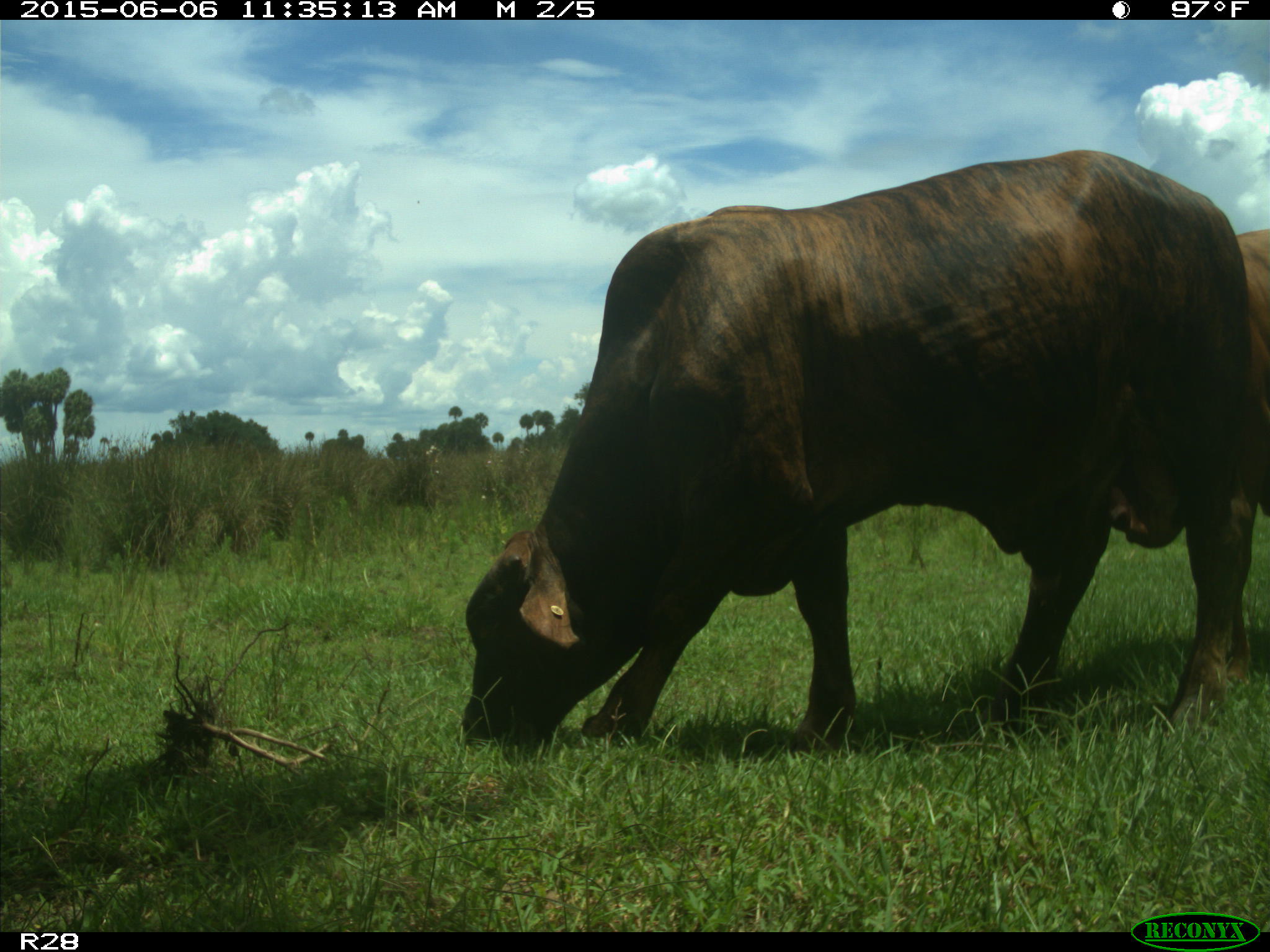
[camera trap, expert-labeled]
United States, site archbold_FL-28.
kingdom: Animalia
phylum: Chordata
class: Mammalia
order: Artiodactyla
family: Bovidae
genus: Bos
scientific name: Bos taurus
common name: domestic cow